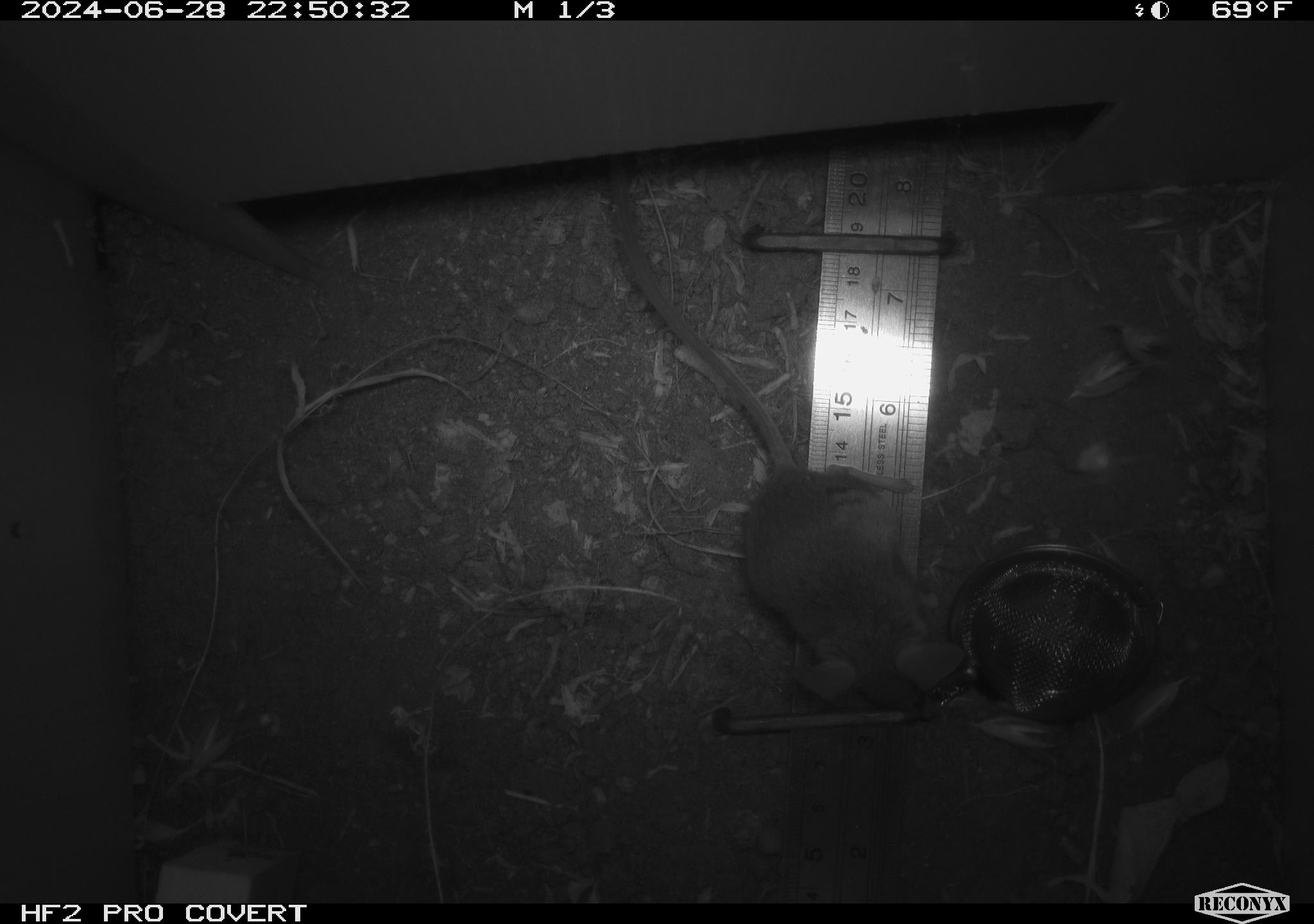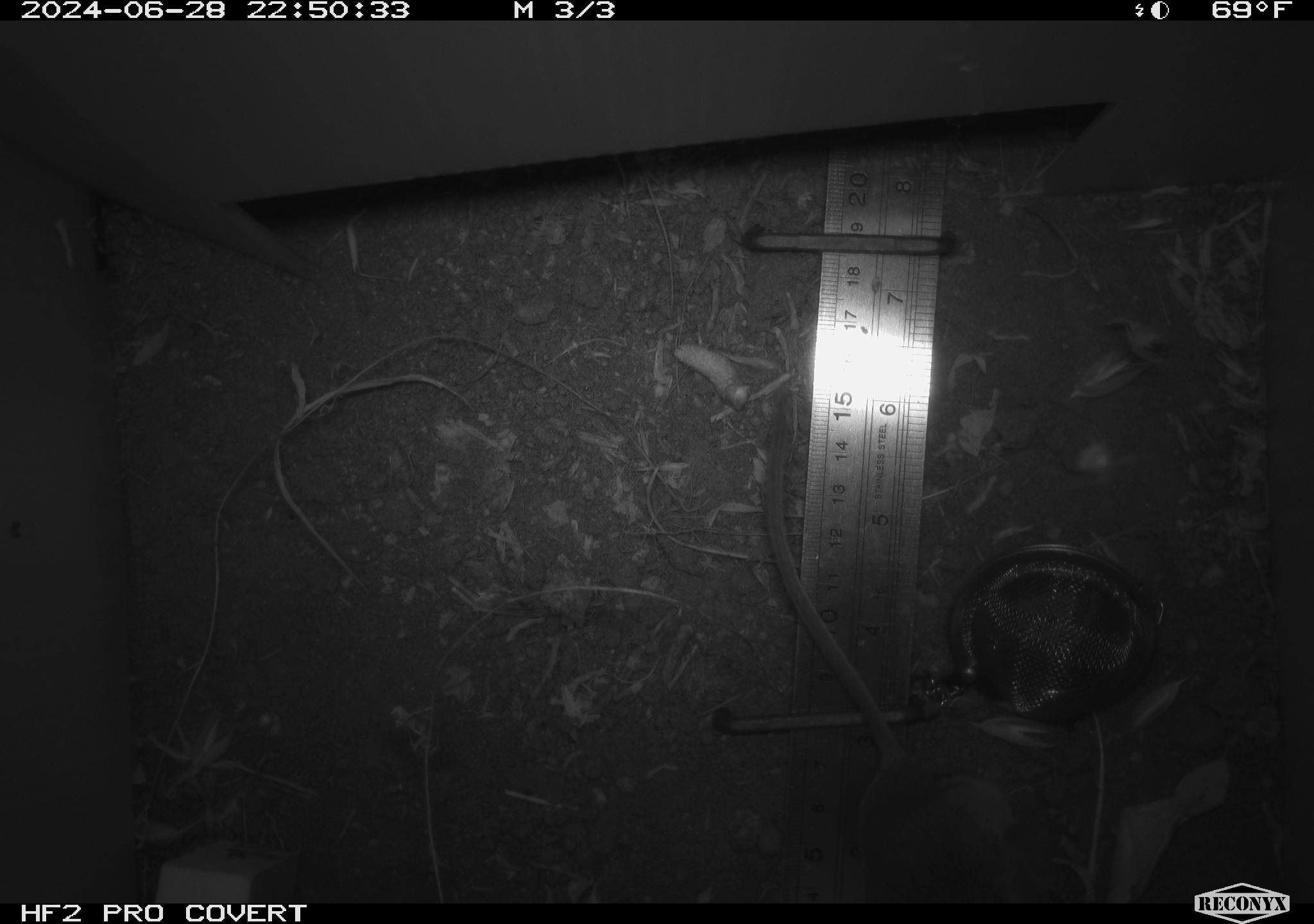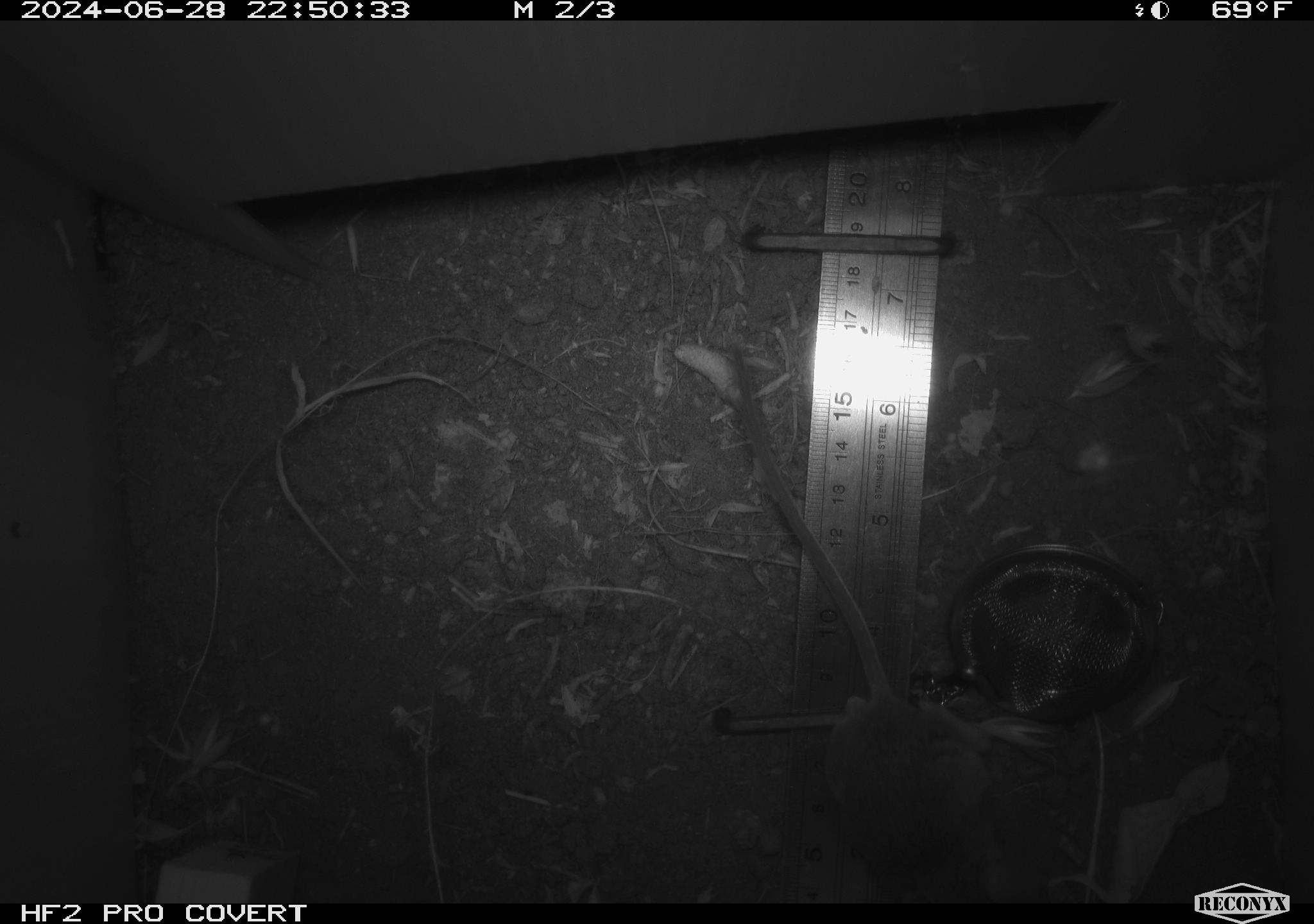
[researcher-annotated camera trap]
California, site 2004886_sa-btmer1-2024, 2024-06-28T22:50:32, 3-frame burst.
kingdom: Animalia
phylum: Chordata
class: Mammalia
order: Rodentia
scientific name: Rodentia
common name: mouse species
Mouse species (Rodentia).